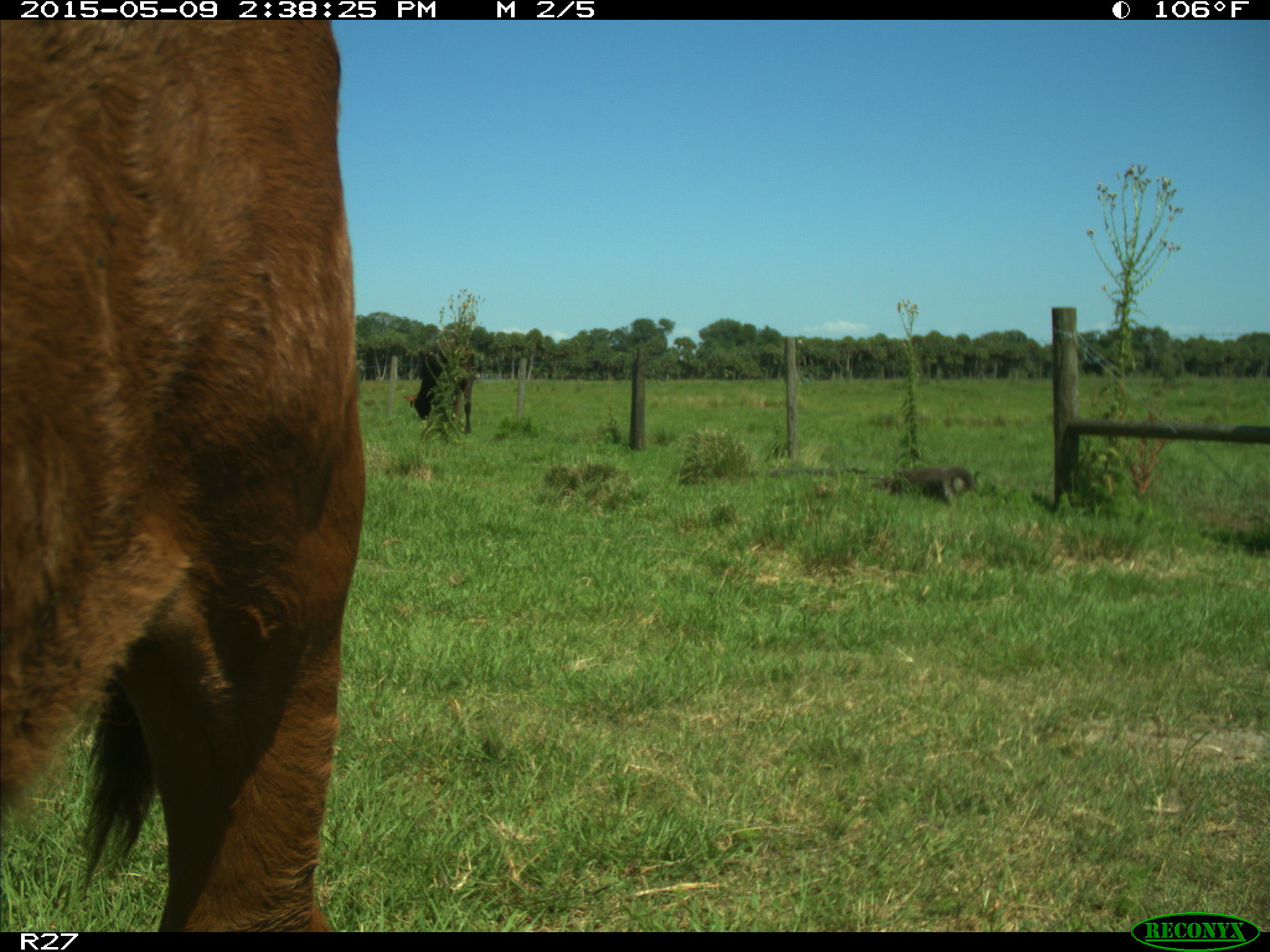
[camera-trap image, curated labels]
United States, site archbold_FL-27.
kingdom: Animalia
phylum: Chordata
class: Mammalia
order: Artiodactyla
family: Bovidae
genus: Bos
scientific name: Bos taurus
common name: domestic cow